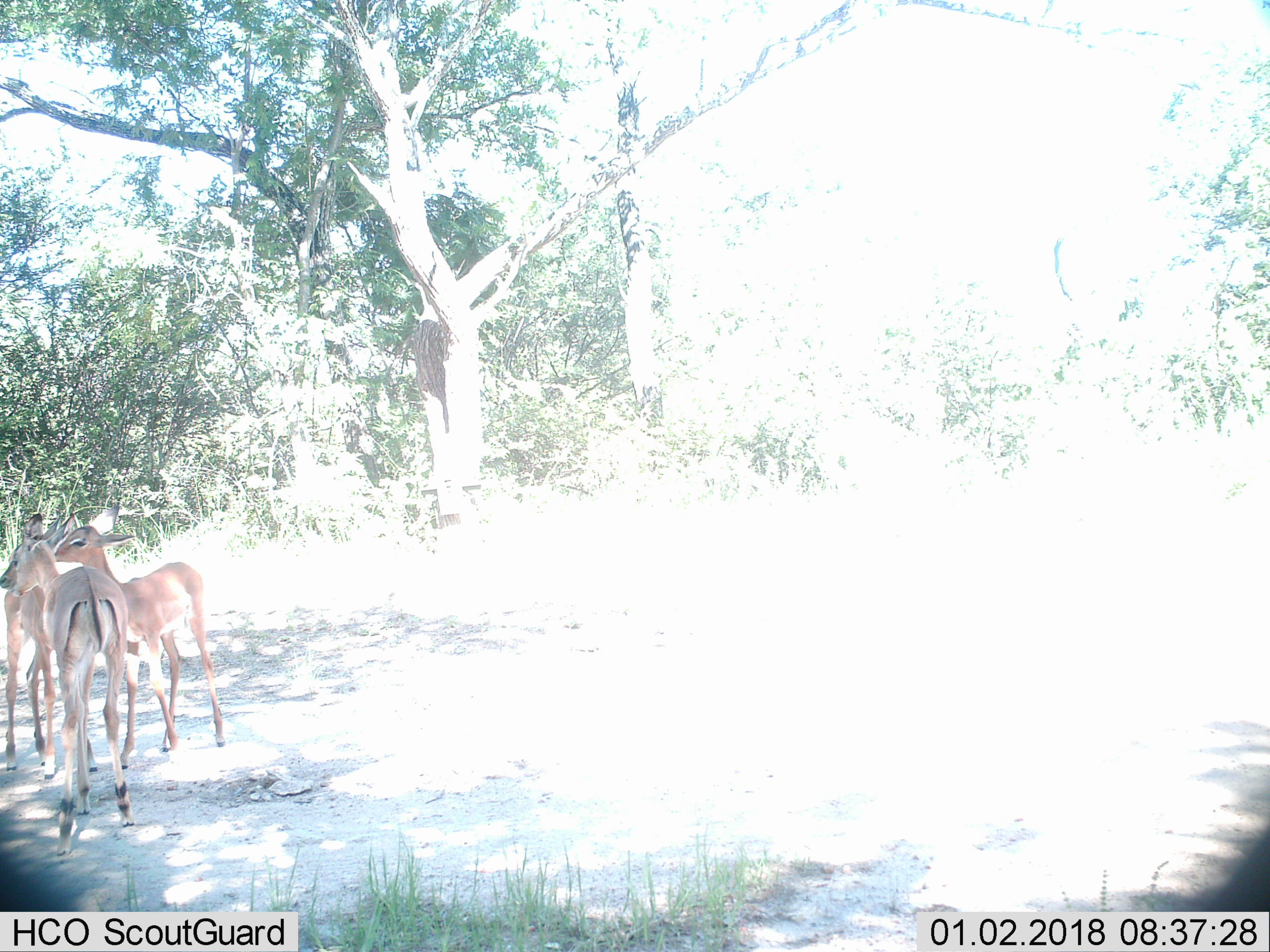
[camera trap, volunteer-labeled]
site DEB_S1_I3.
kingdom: Animalia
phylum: Chordata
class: Mammalia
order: Artiodactyla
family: Bovidae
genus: Aepyceros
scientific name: Aepyceros melampus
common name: impala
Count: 3.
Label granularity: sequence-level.